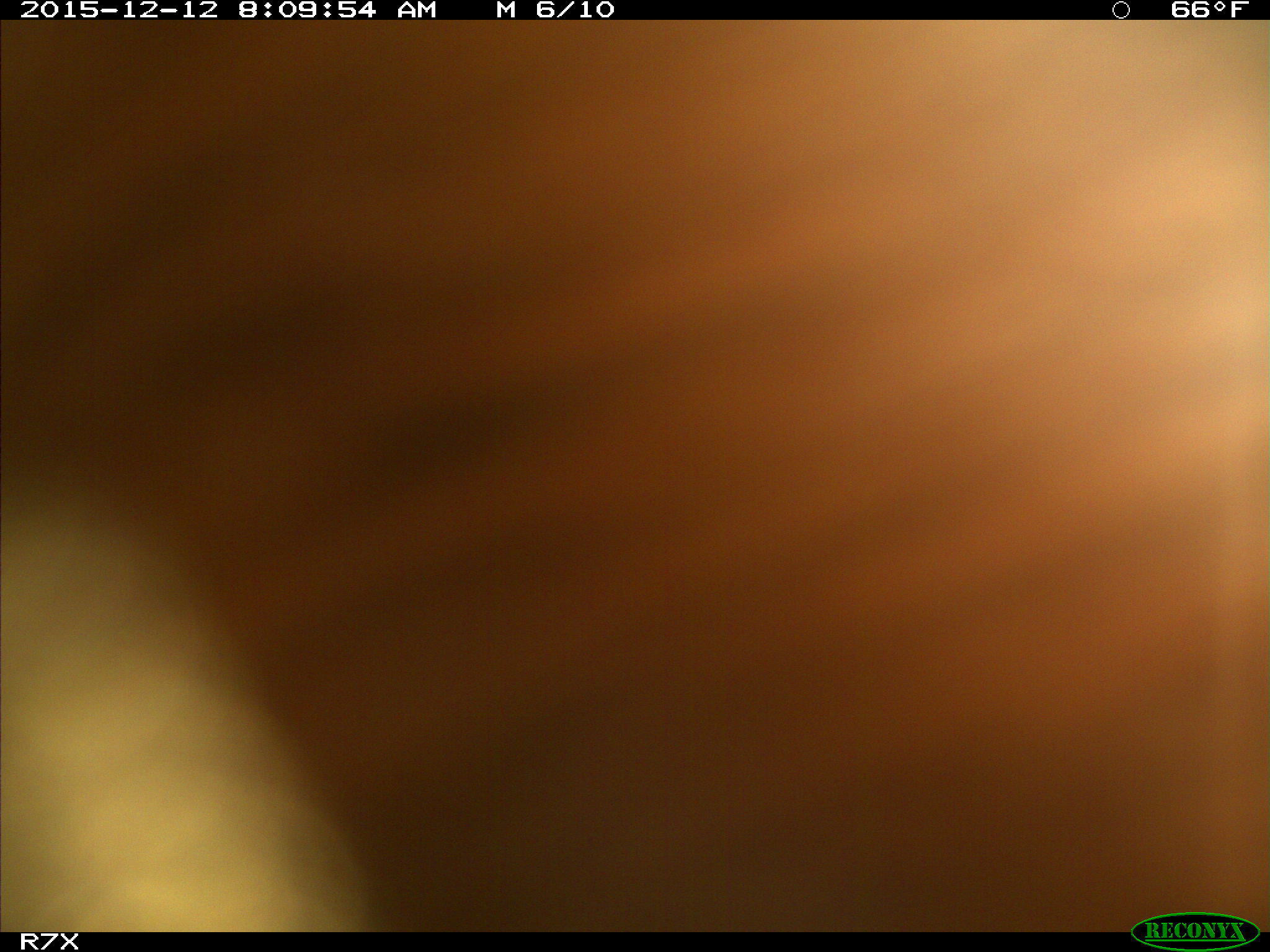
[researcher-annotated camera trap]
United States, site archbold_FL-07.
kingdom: Animalia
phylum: Chordata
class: Mammalia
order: Artiodactyla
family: Bovidae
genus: Bos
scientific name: Bos taurus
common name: domestic cow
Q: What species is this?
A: Bos taurus (domestic cow).